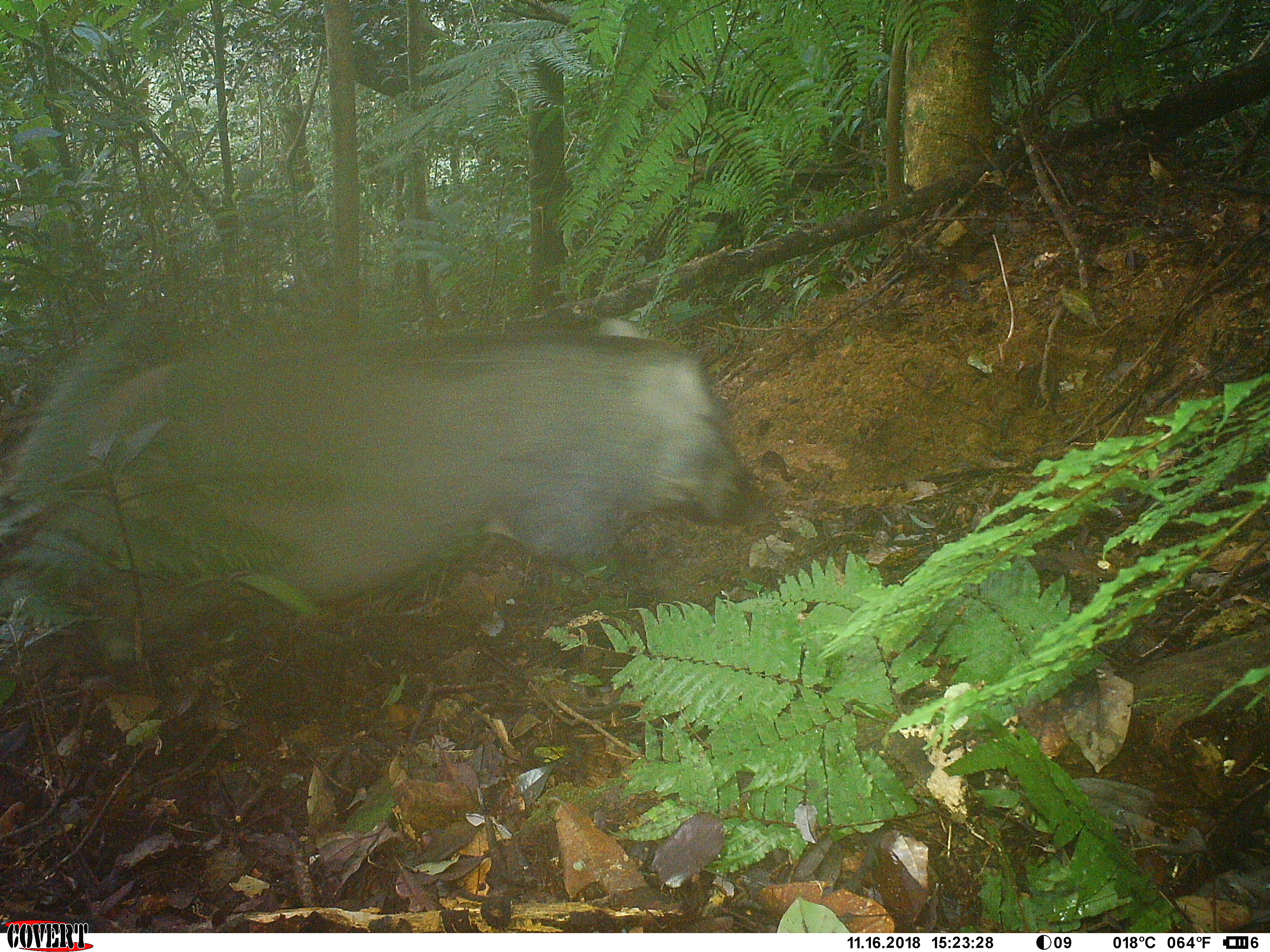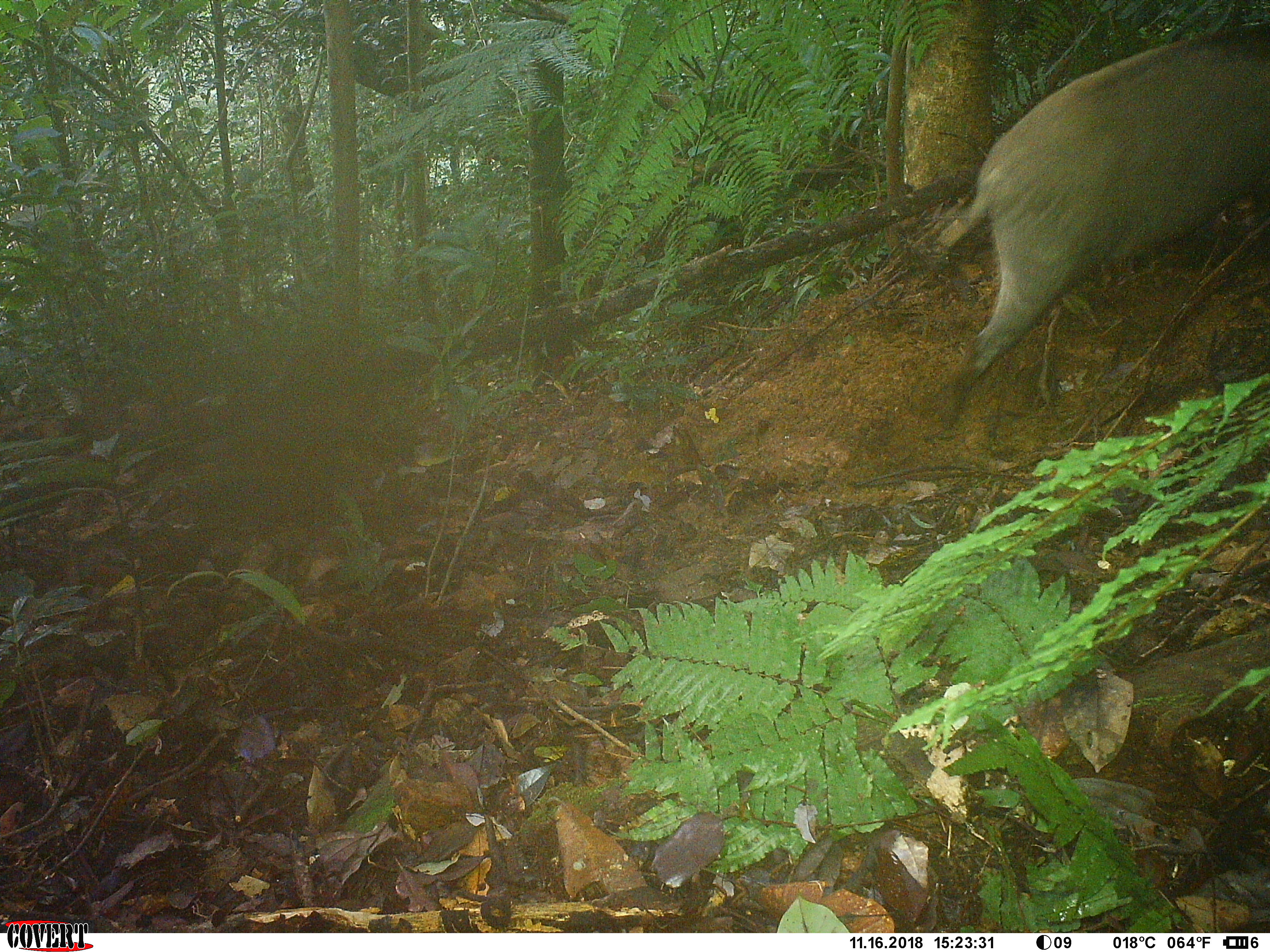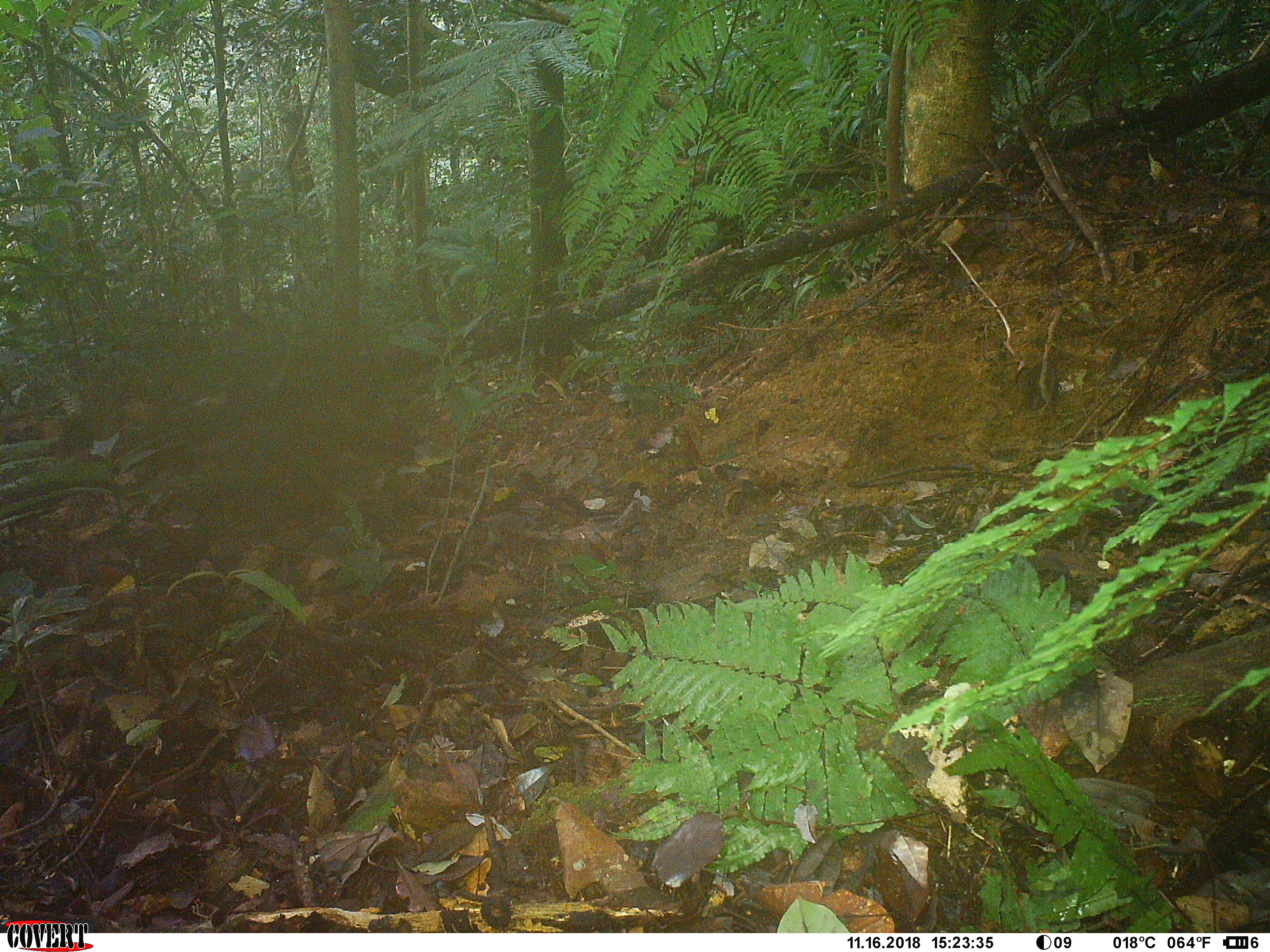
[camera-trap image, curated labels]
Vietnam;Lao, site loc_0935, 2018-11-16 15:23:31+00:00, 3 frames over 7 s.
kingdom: Animalia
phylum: Chordata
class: Mammalia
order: Artiodactyla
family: Suidae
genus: Sus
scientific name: Sus scrofa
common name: eurasian wild pig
Eurasian wild pig (Sus scrofa). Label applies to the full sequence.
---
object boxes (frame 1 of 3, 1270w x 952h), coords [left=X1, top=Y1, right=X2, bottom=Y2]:
eurasian wild pig: [left=0, top=317, right=756, bottom=670]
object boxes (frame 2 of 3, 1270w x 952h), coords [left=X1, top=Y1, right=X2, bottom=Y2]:
eurasian wild pig: [left=939, top=22, right=1270, bottom=431]